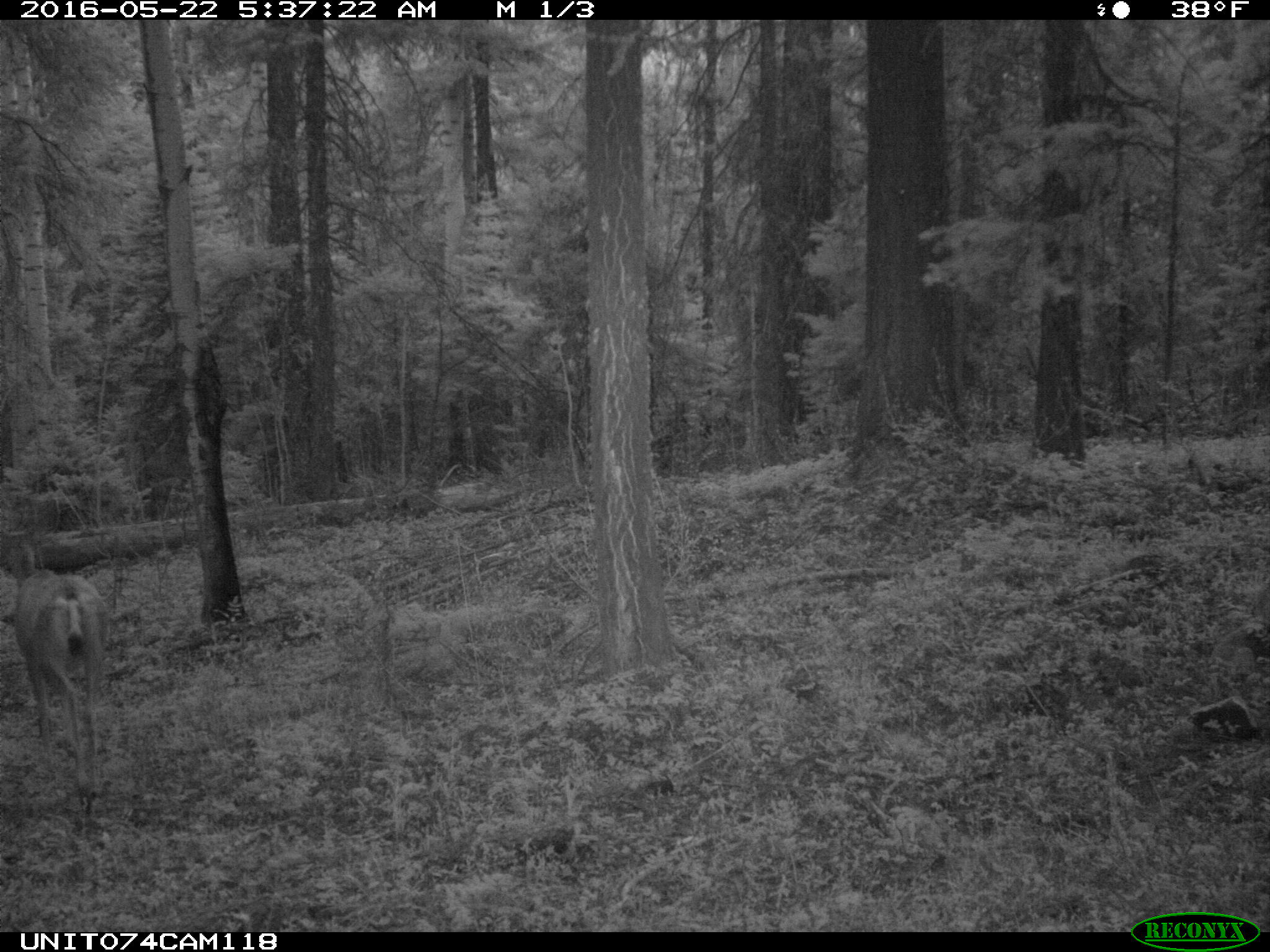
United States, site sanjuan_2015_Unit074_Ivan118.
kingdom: Animalia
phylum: Chordata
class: Mammalia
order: Artiodactyla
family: Cervidae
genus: Odocoileus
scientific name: Odocoileus hemionus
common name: mule deer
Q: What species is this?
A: Odocoileus hemionus (mule deer).